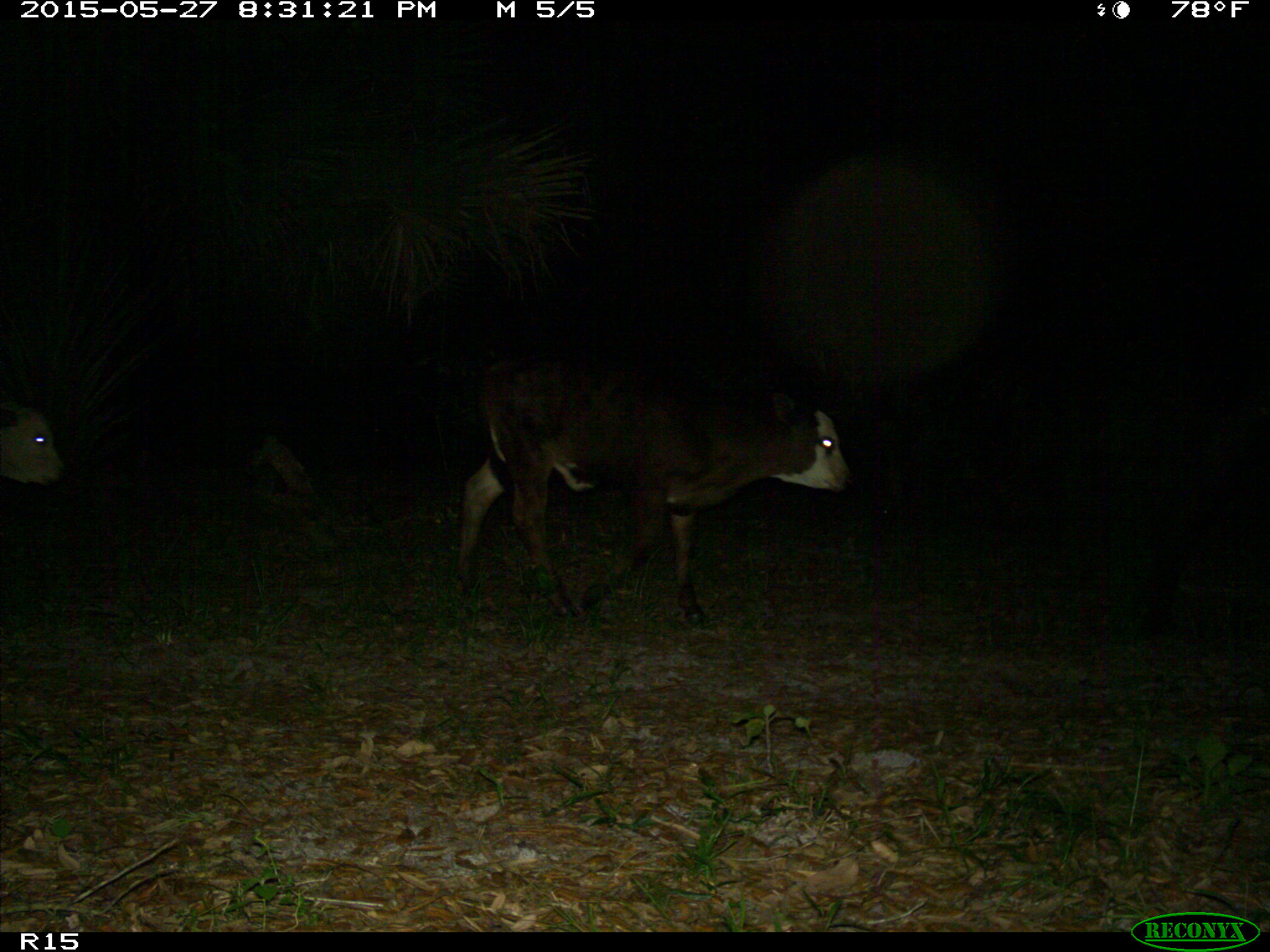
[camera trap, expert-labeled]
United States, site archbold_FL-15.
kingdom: Animalia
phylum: Chordata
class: Mammalia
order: Artiodactyla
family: Bovidae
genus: Bos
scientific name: Bos taurus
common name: domestic cow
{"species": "Bos taurus (domestic cow)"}